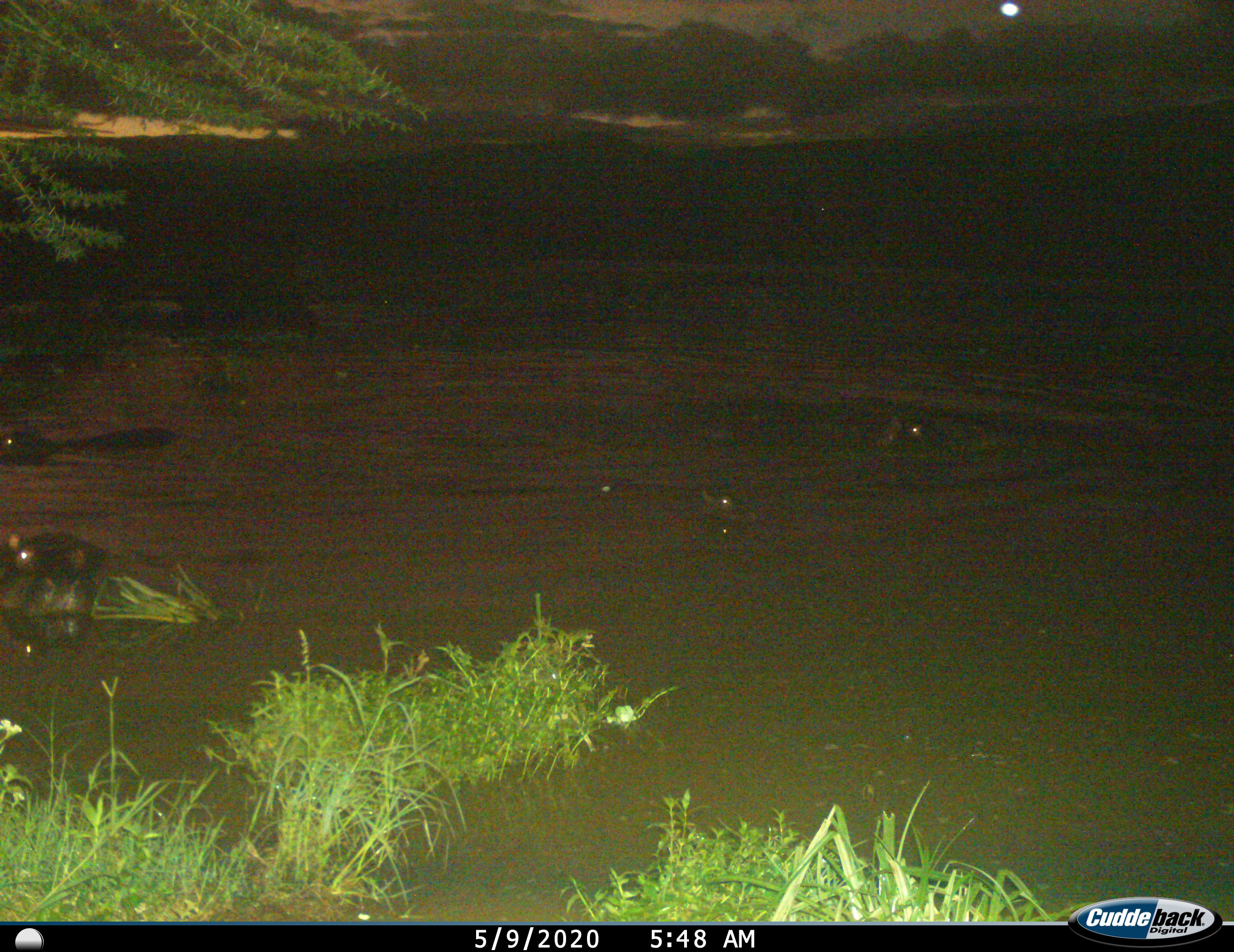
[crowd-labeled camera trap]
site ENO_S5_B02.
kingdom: Animalia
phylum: Chordata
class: Mammalia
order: Artiodactyla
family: Hippopotamidae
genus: Hippopotamus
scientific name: Hippopotamus amphibius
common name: hippopotamus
Hippopotamus (Hippopotamus amphibius), count 5. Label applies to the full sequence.